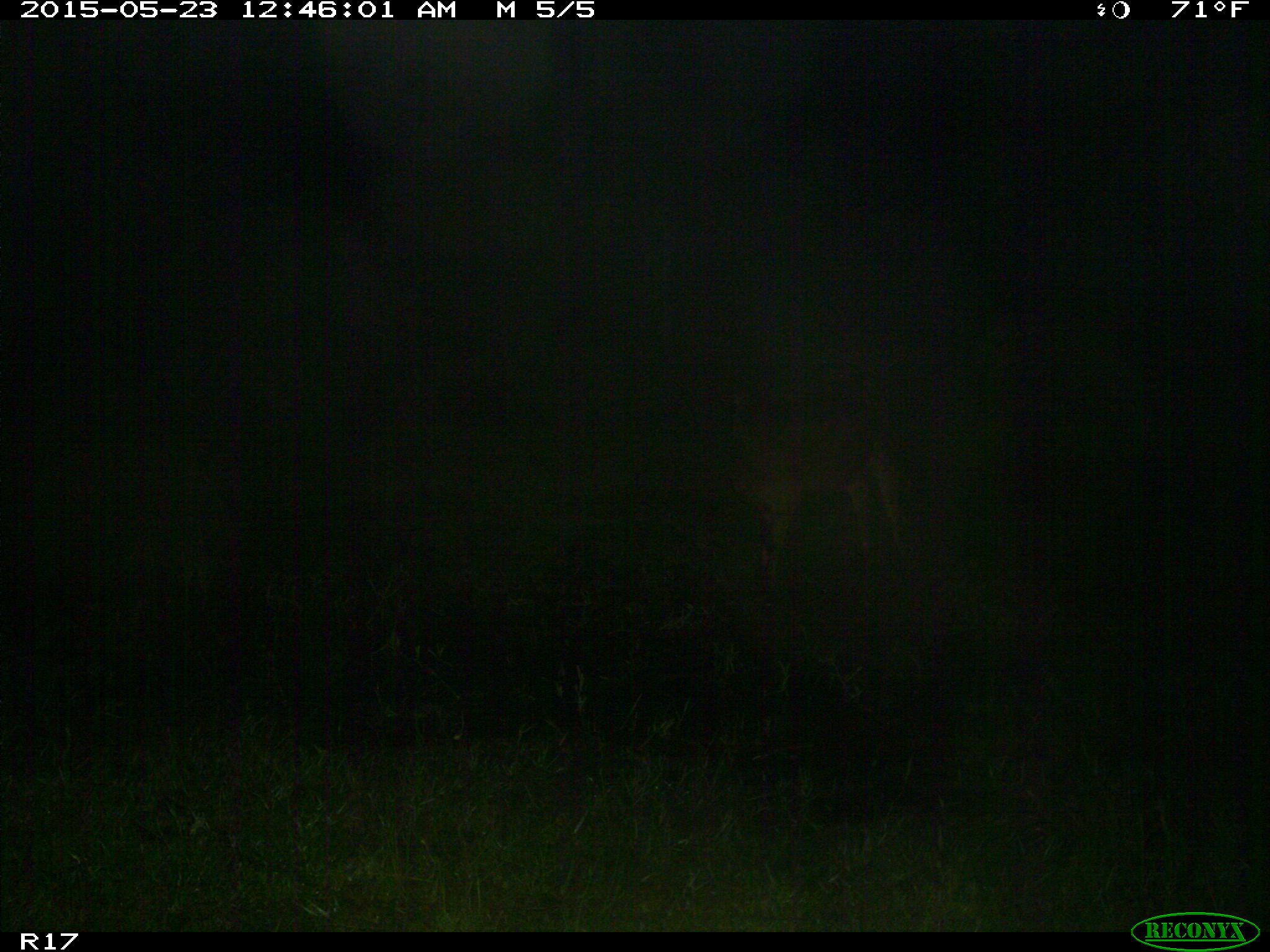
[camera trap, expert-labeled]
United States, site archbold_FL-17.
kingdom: Animalia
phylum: Chordata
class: Mammalia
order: Artiodactyla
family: Bovidae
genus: Bos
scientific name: Bos taurus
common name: domestic cow